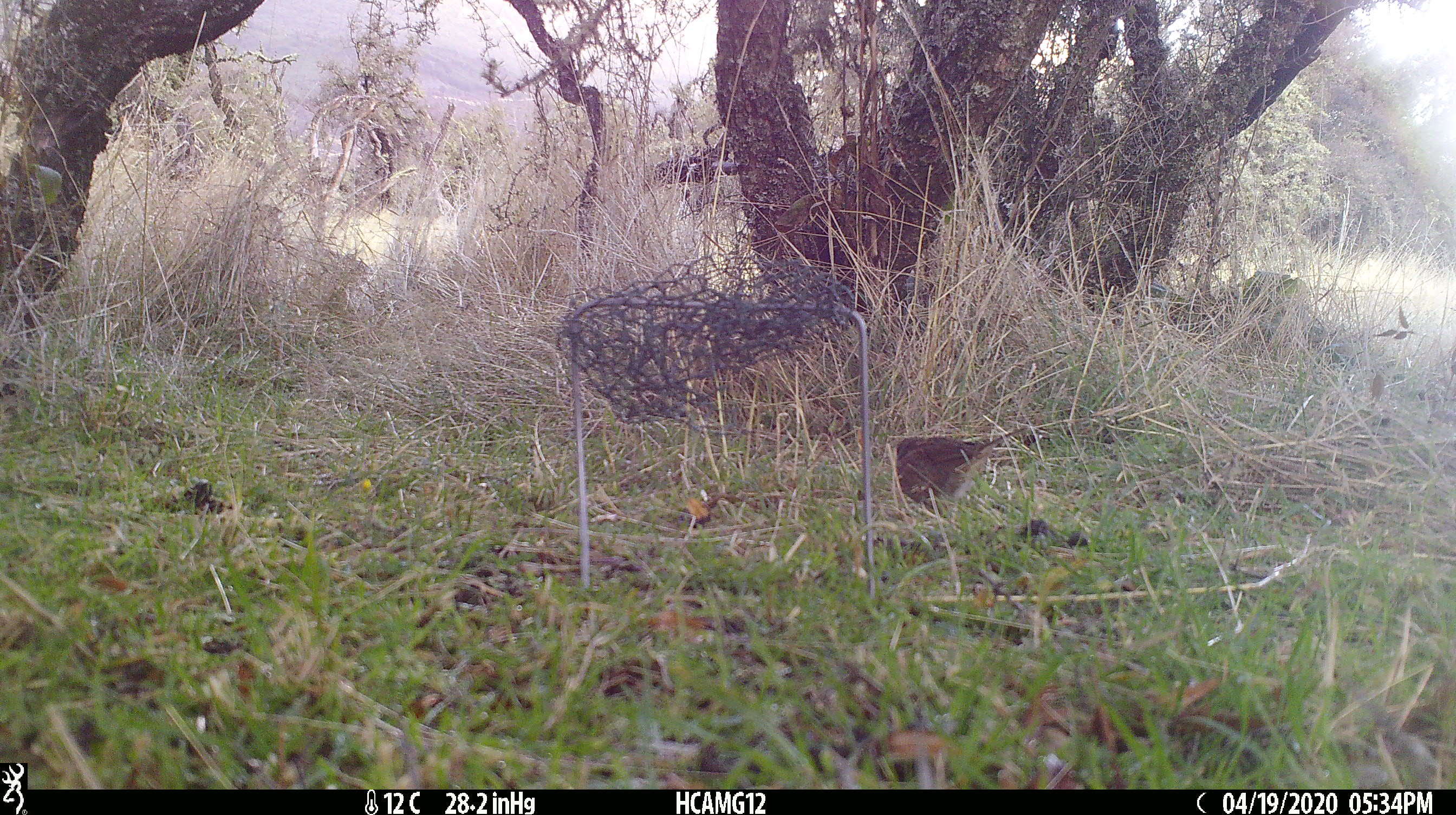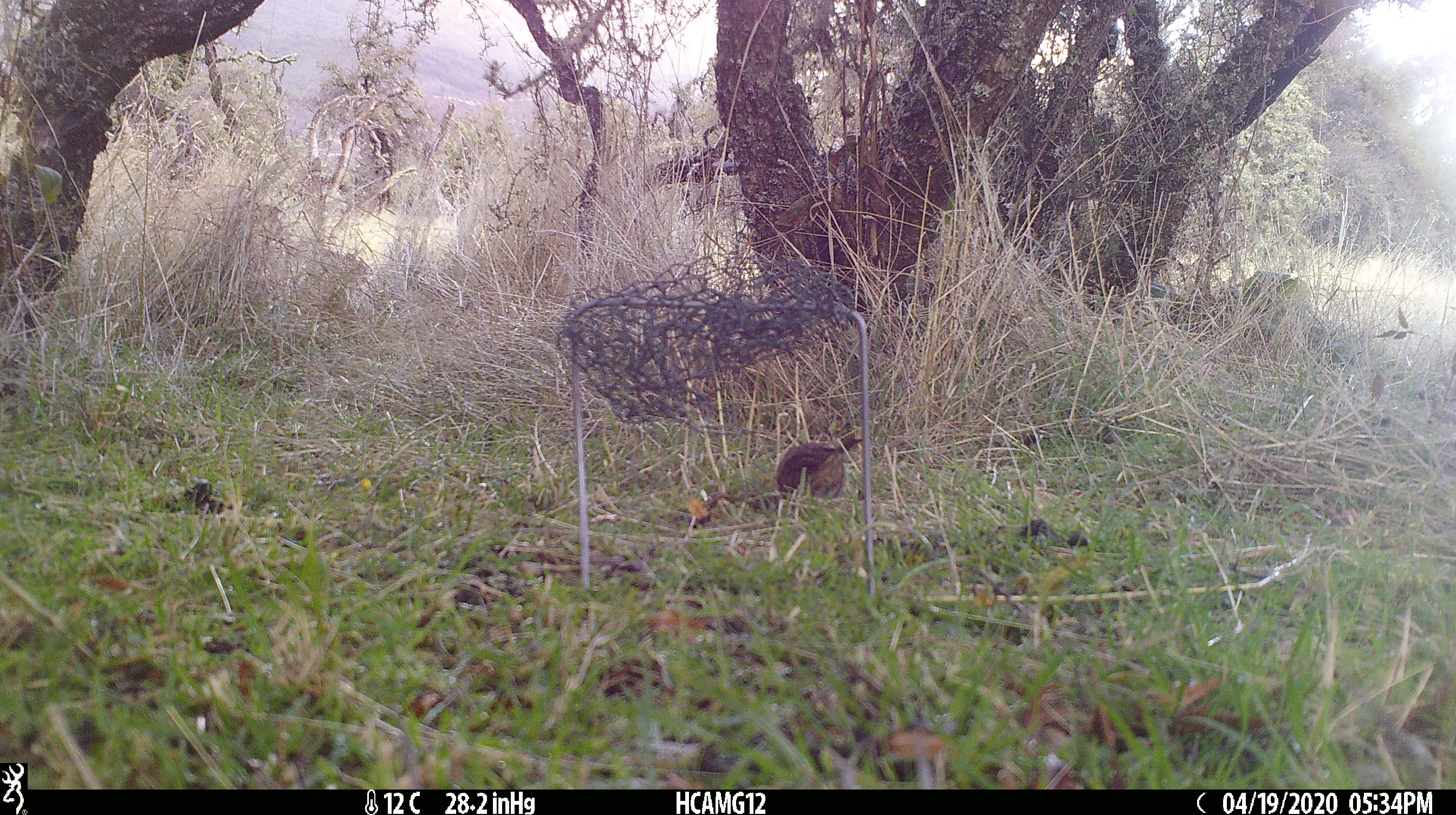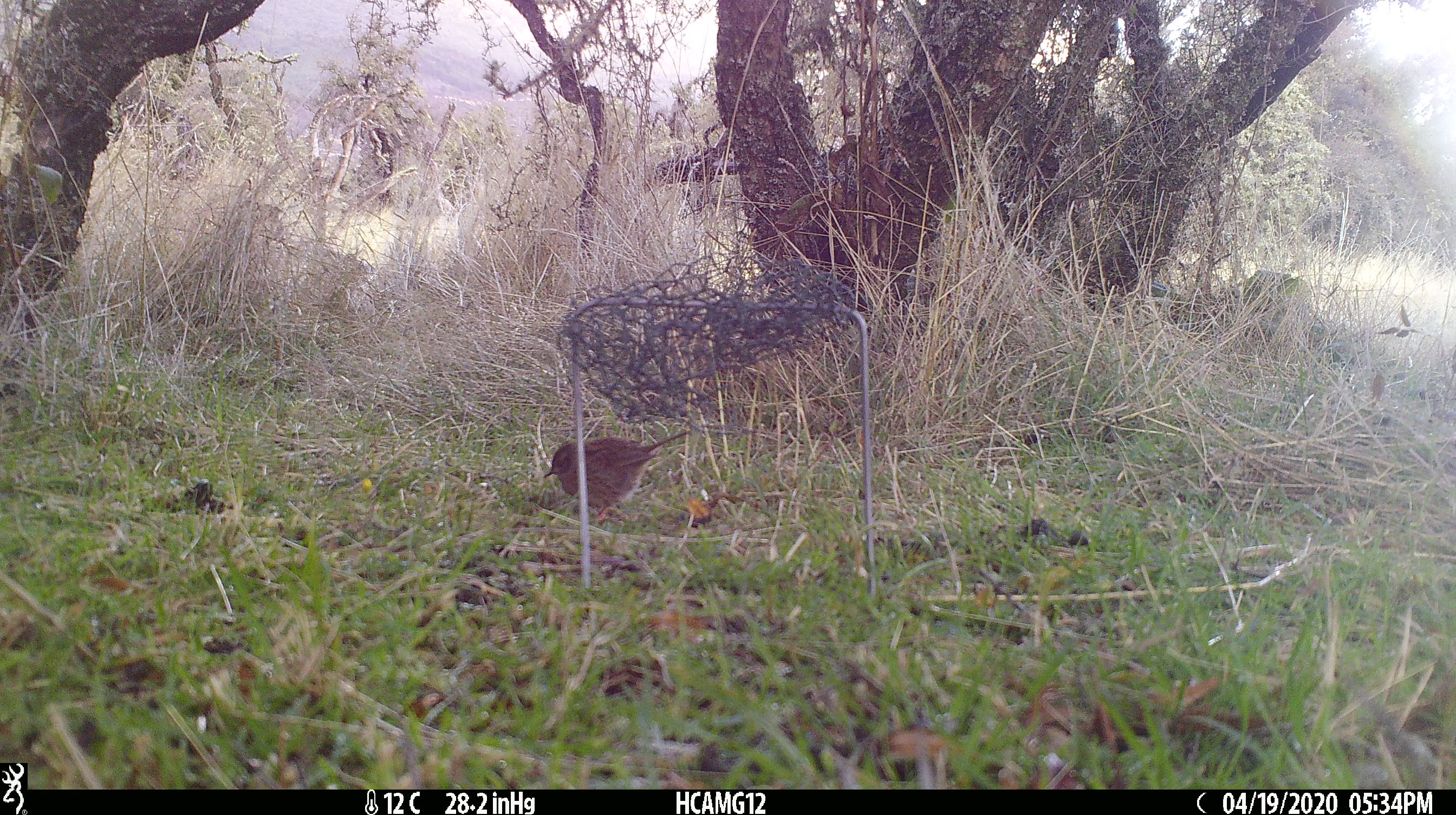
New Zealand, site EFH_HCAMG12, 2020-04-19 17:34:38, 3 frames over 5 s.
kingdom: Animalia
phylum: Chordata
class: Aves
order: Passeriformes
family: Prunellidae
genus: Prunella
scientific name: Prunella modularis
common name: dunnock